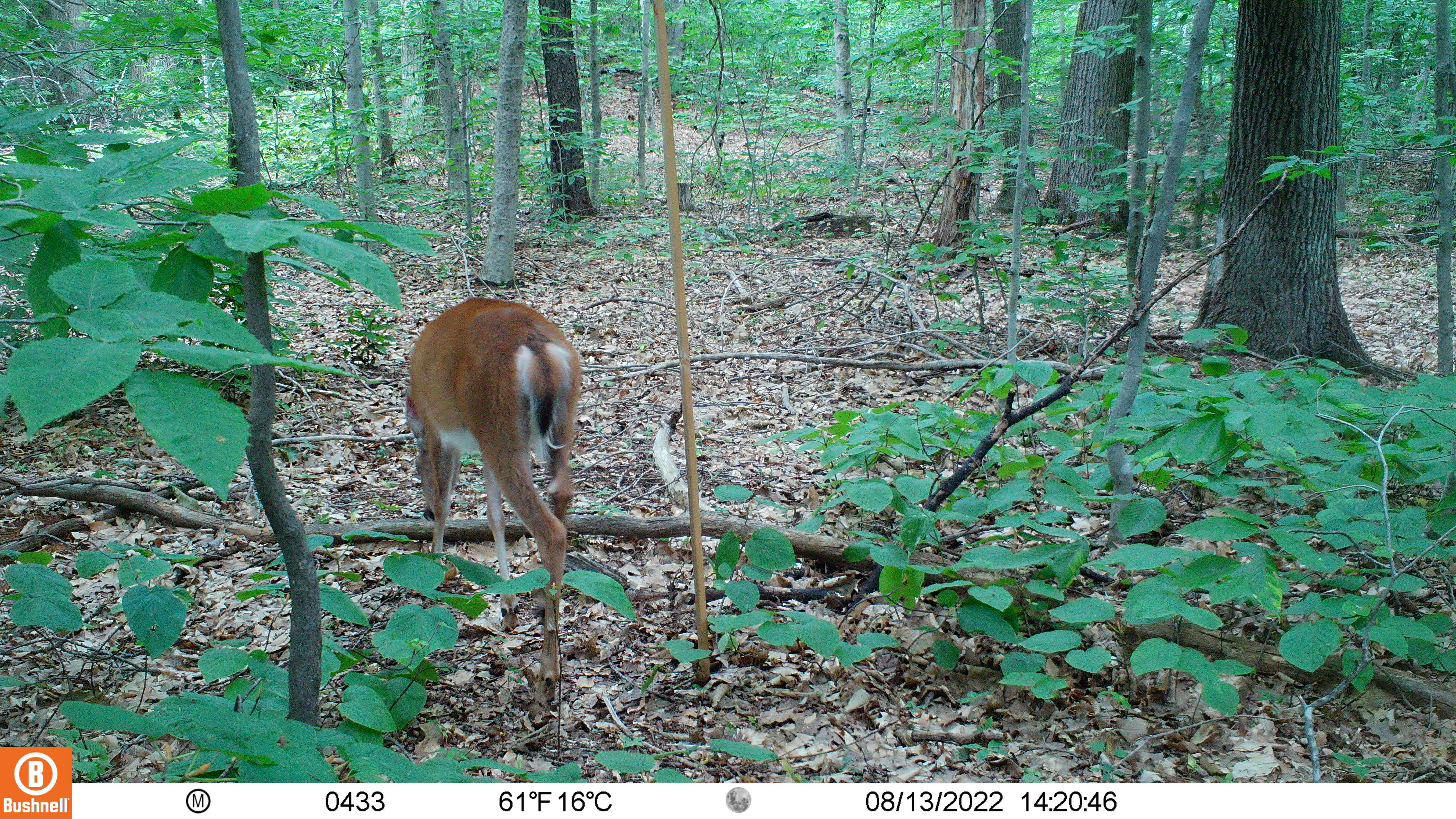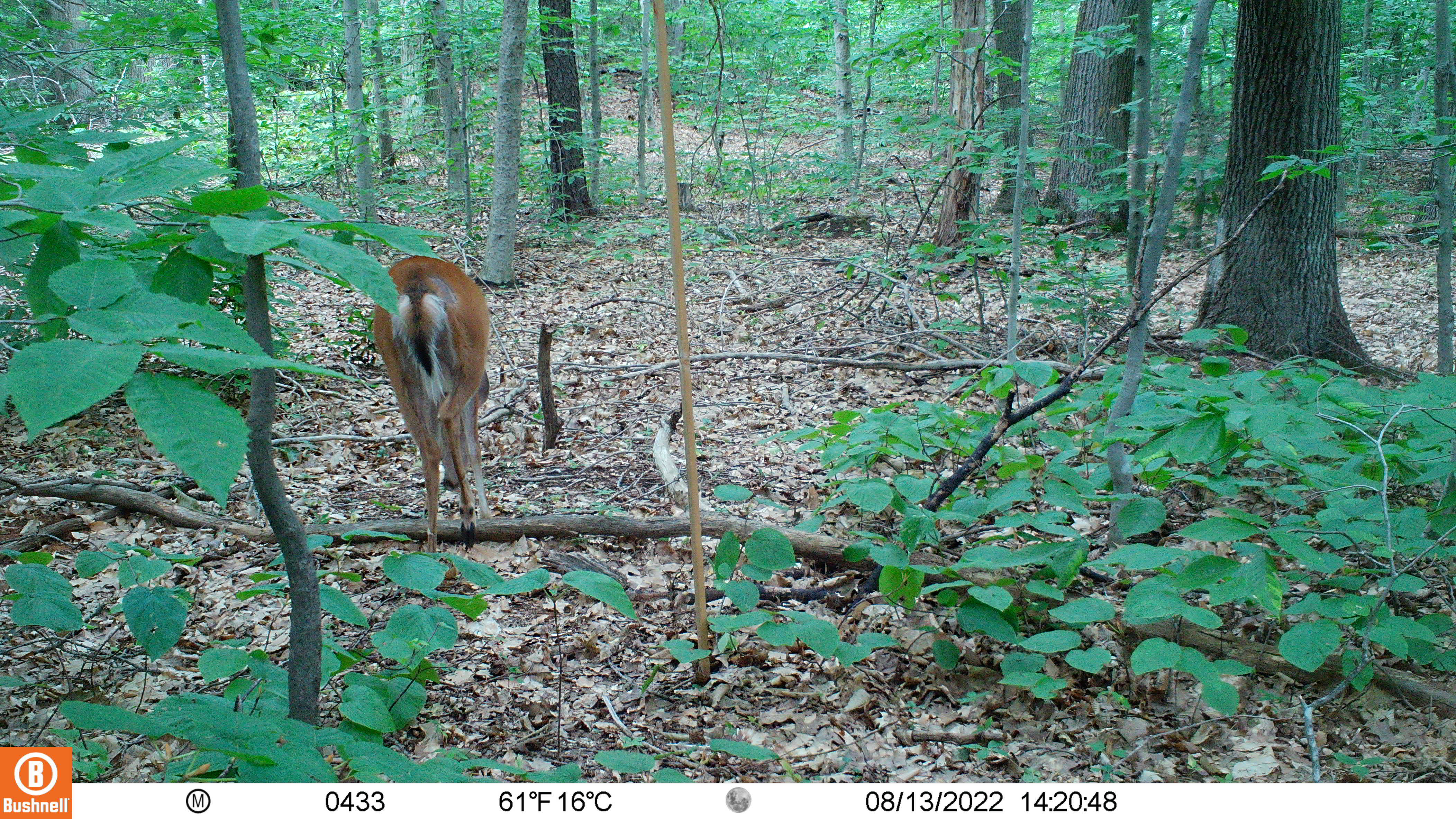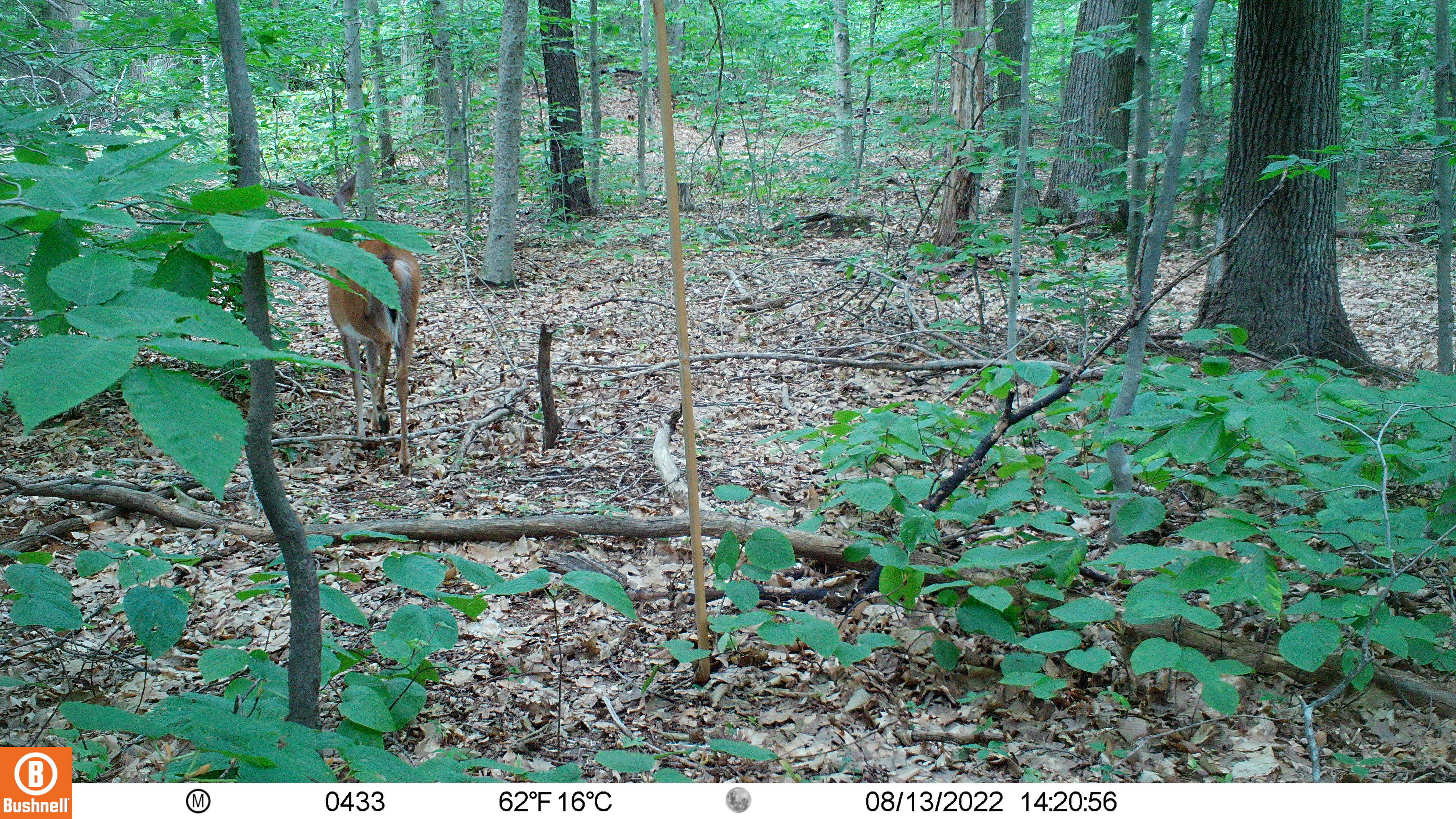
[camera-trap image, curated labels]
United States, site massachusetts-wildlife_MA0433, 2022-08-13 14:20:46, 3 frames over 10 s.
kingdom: Animalia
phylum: Chordata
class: Mammalia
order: Artiodactyla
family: Cervidae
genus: Odocoileus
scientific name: Odocoileus virginianus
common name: white-tailed deer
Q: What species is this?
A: White-tailed deer (Odocoileus virginianus).